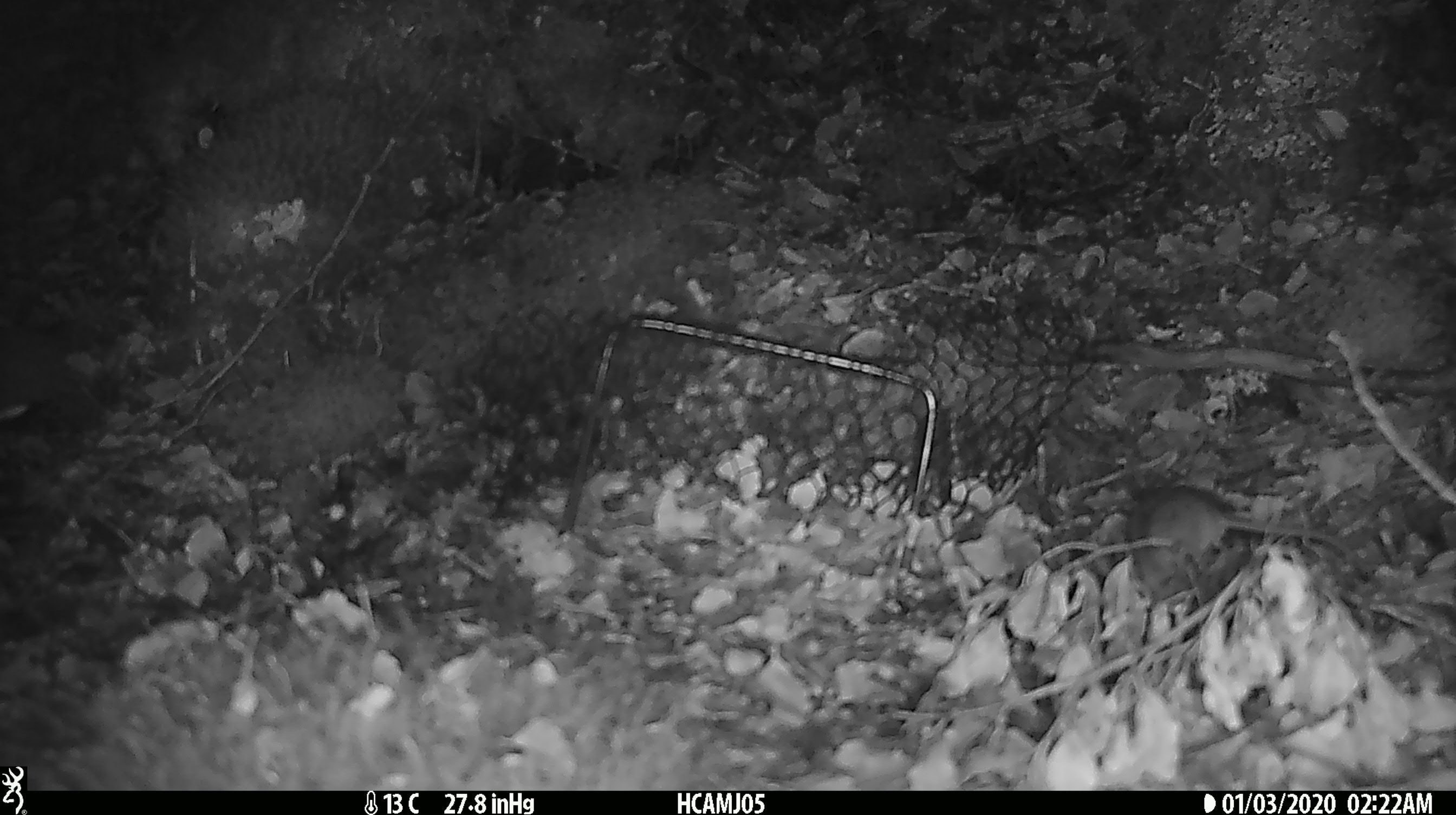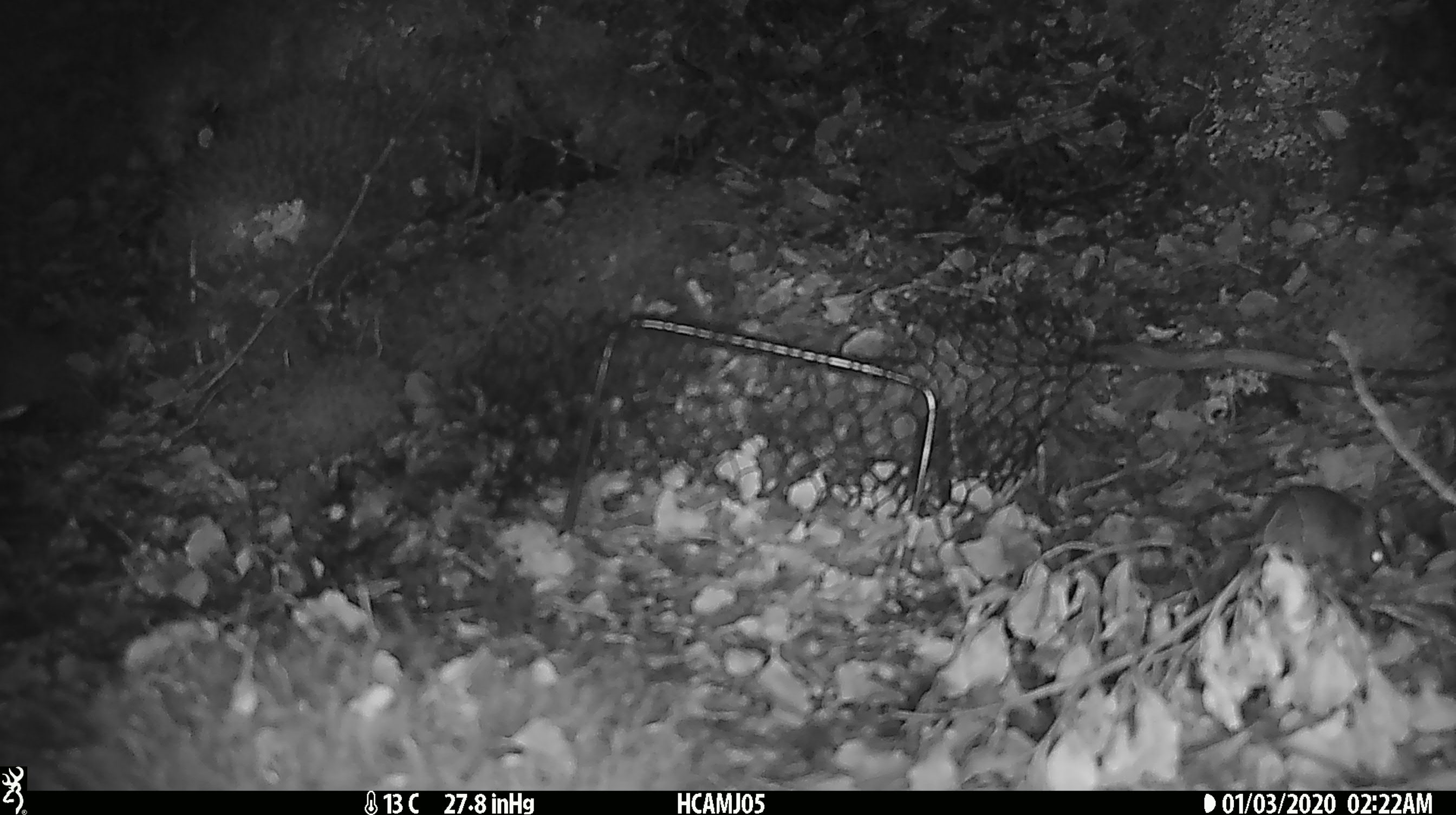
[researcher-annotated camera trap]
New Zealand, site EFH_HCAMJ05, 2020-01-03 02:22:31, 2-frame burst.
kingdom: Animalia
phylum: Chordata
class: Mammalia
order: Rodentia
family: Muridae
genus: Mus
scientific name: Mus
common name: mouse